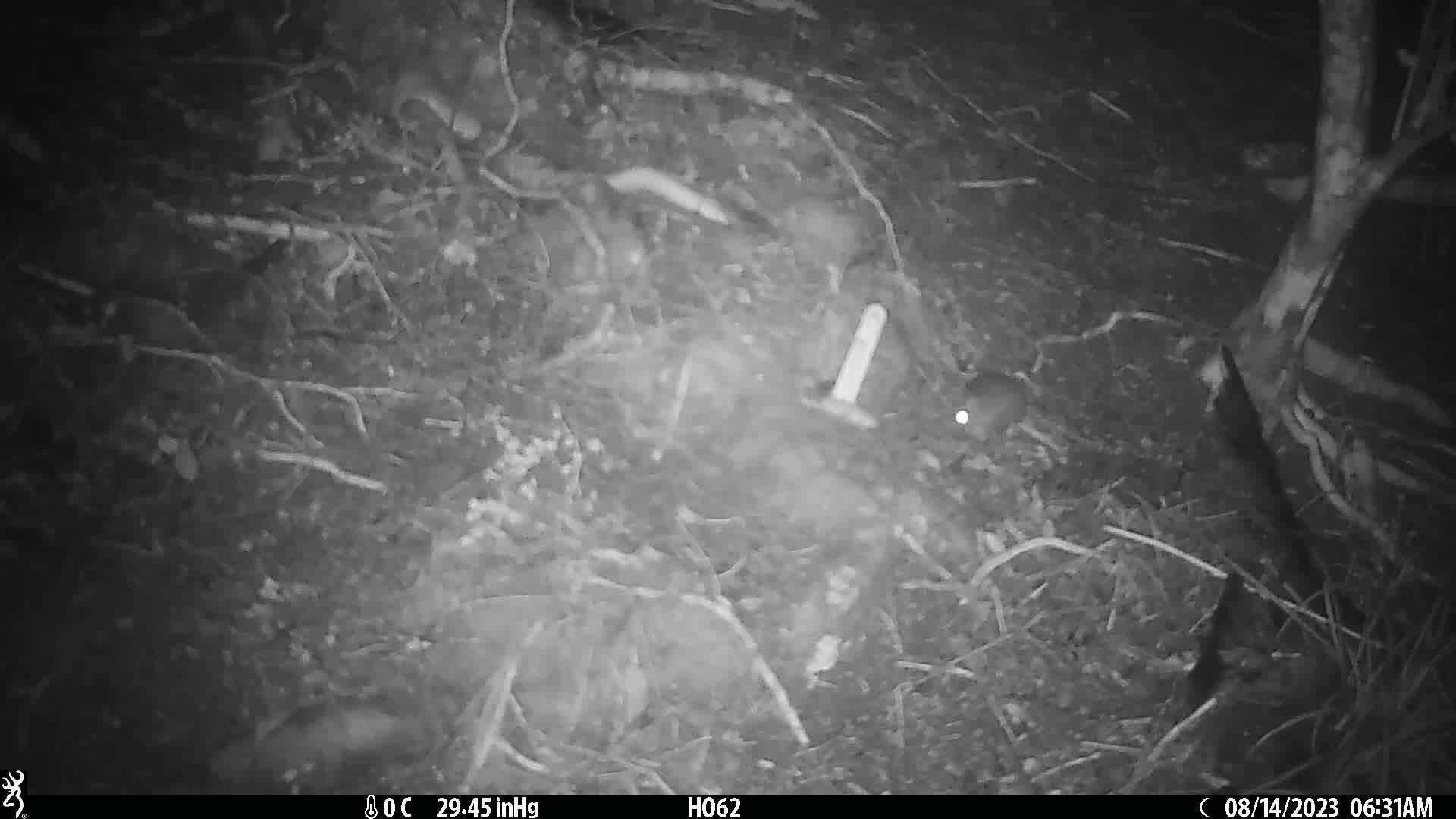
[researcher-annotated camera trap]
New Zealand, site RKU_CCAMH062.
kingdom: Animalia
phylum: Chordata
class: Mammalia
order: Rodentia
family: Muridae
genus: Rattus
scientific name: Rattus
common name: rat